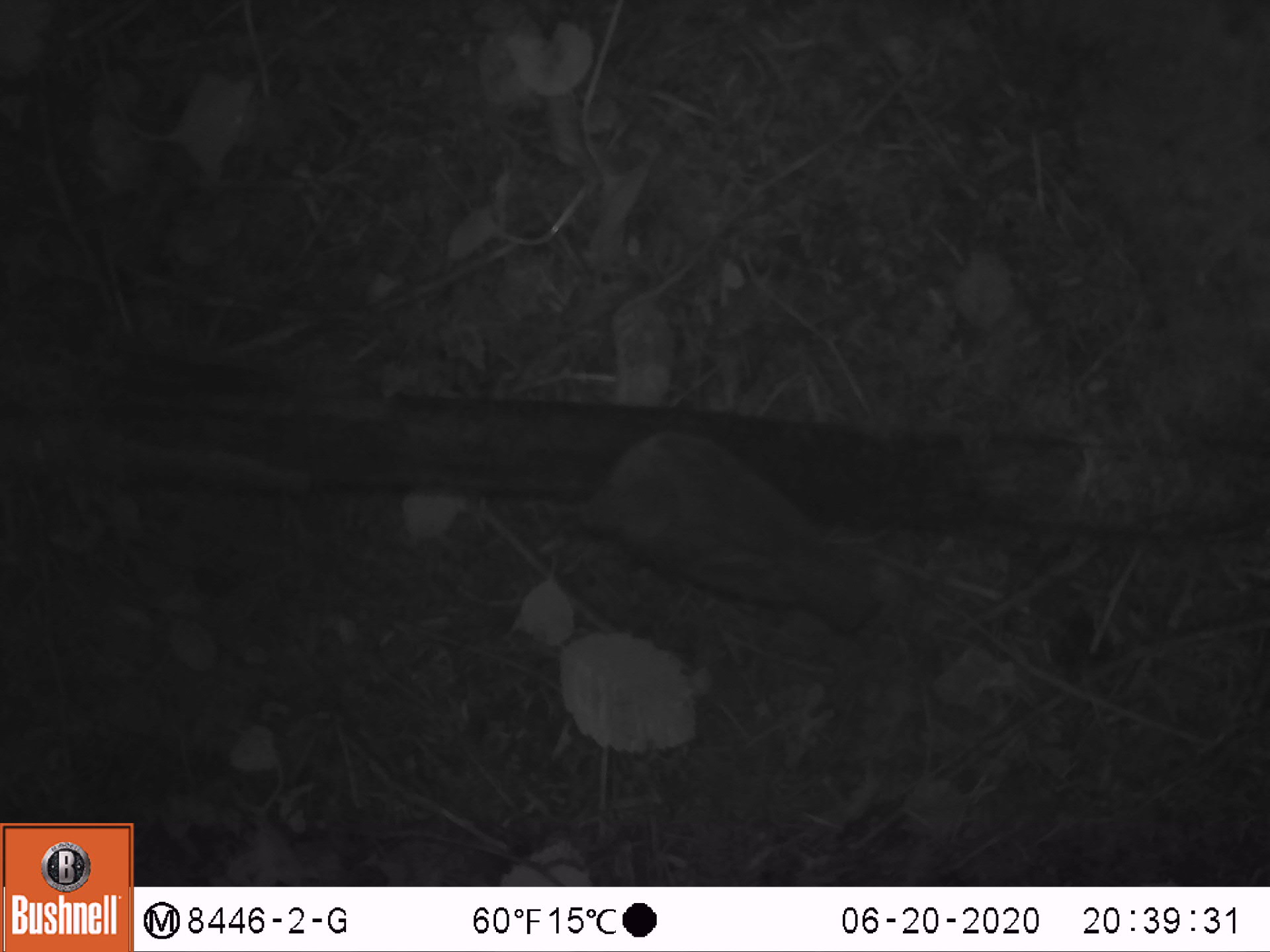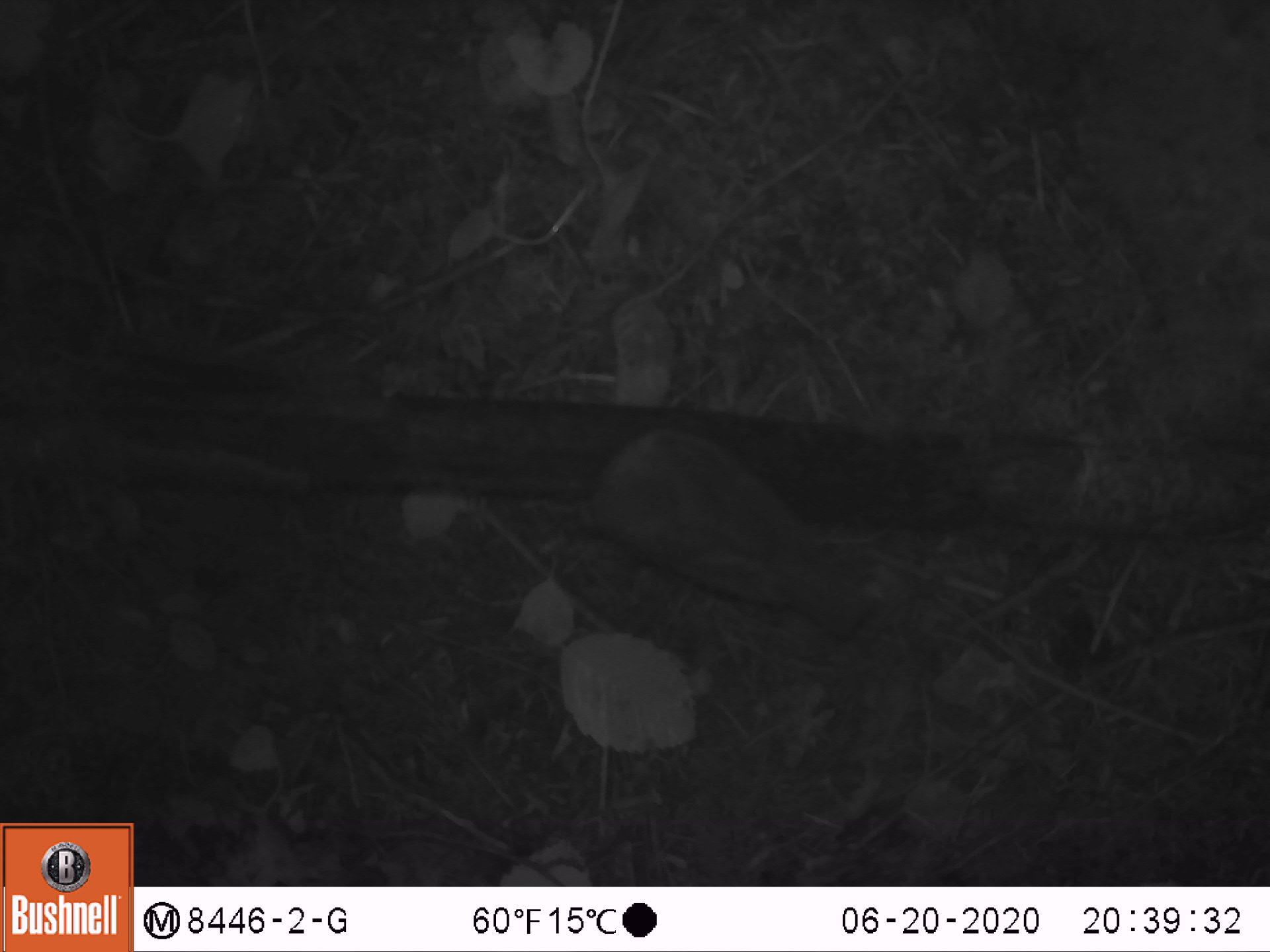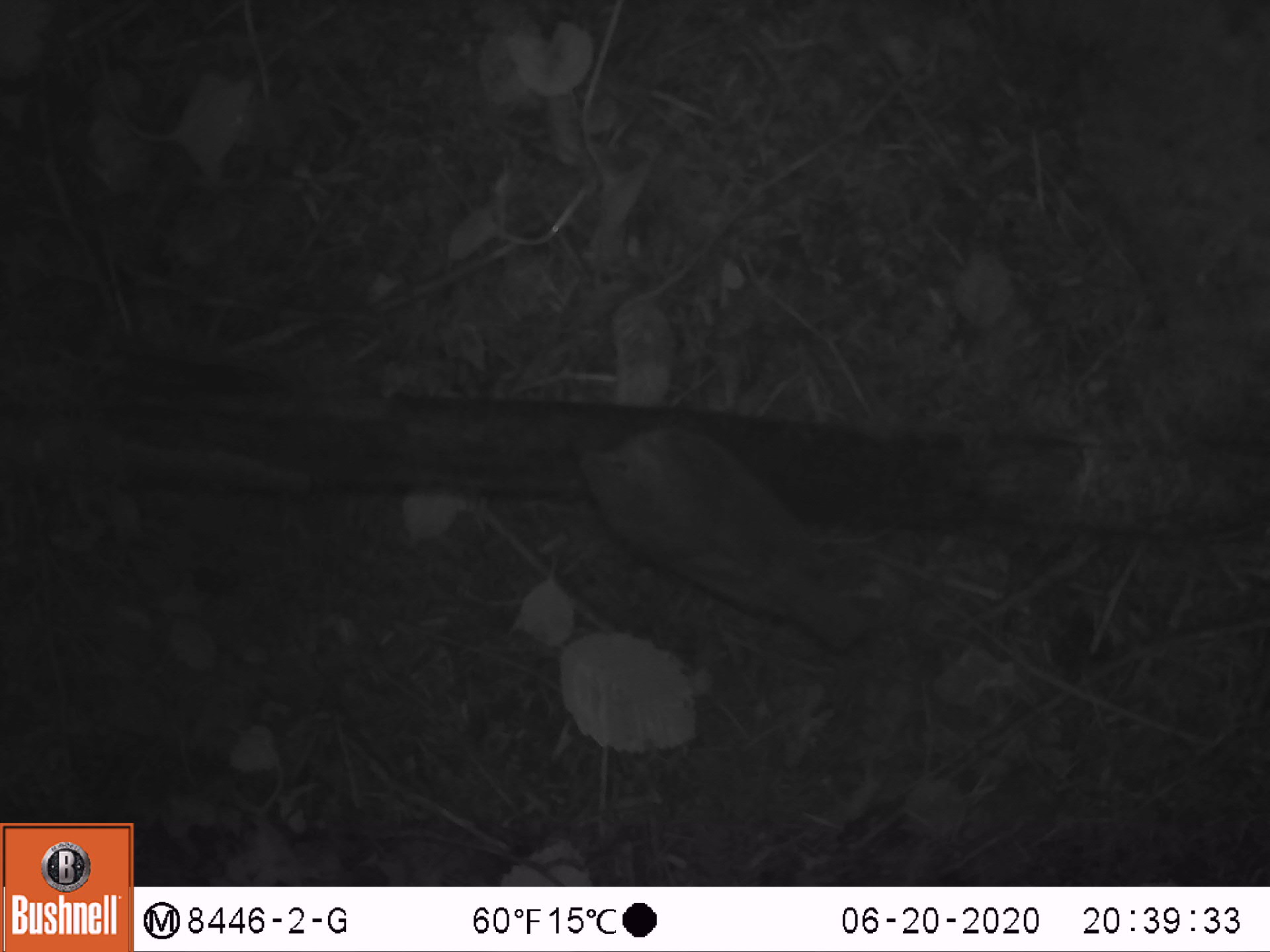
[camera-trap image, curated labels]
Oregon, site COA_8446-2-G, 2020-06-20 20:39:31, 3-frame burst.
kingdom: Animalia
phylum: Chordata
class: Aves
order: Passeriformes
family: Turdidae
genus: Catharus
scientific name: Catharus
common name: brown thrushes and nightingale-thrushes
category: catharus species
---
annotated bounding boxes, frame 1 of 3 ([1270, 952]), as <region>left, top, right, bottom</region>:
catharus species: <region>534, 406, 907, 635</region>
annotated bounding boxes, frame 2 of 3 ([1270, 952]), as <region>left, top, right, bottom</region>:
catharus species: <region>552, 408, 893, 646</region>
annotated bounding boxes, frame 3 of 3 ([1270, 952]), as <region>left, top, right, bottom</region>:
catharus species: <region>560, 411, 901, 656</region>